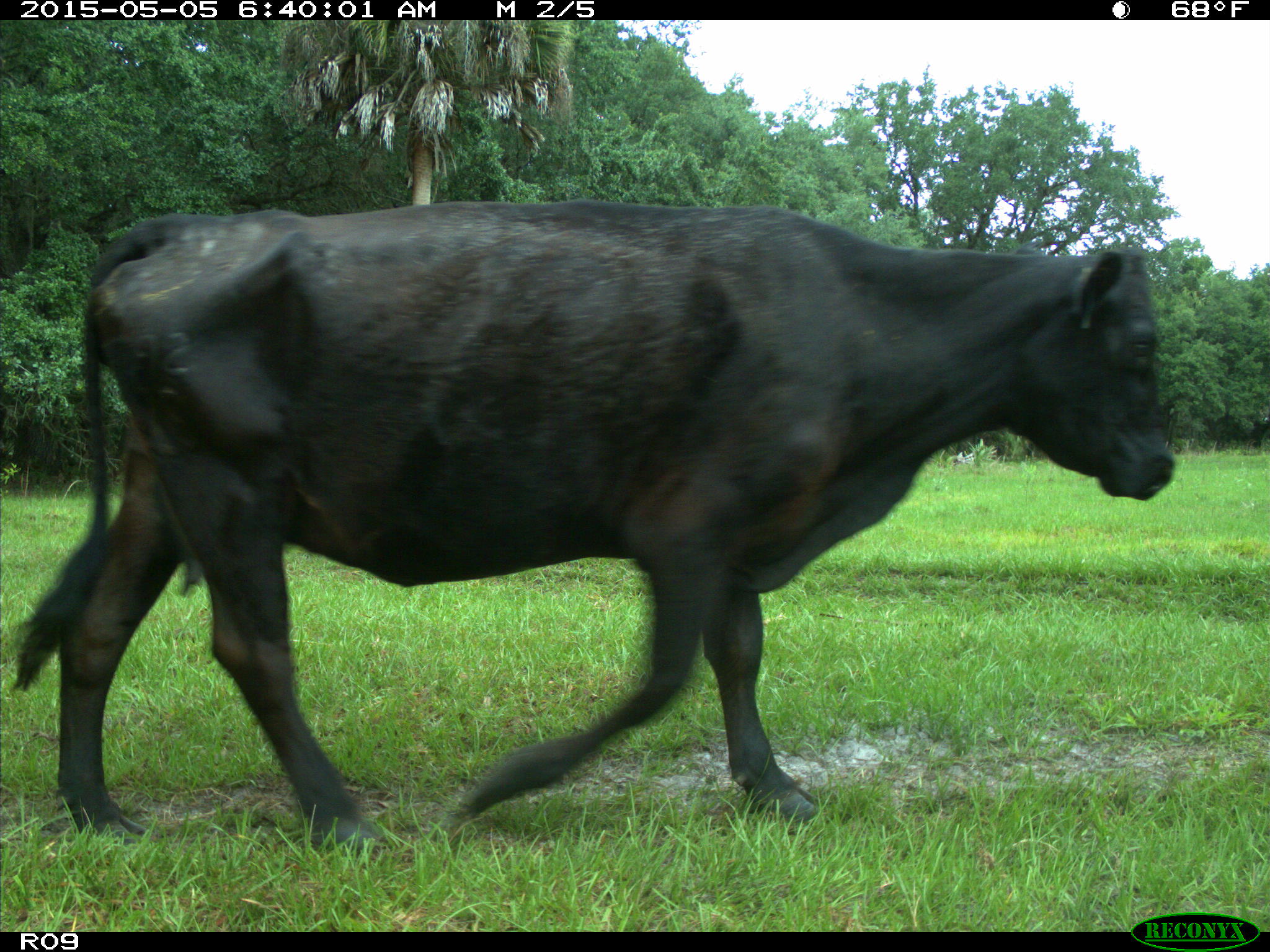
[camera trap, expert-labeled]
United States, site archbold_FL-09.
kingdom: Animalia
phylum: Chordata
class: Mammalia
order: Artiodactyla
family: Bovidae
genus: Bos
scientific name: Bos taurus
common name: domestic cow